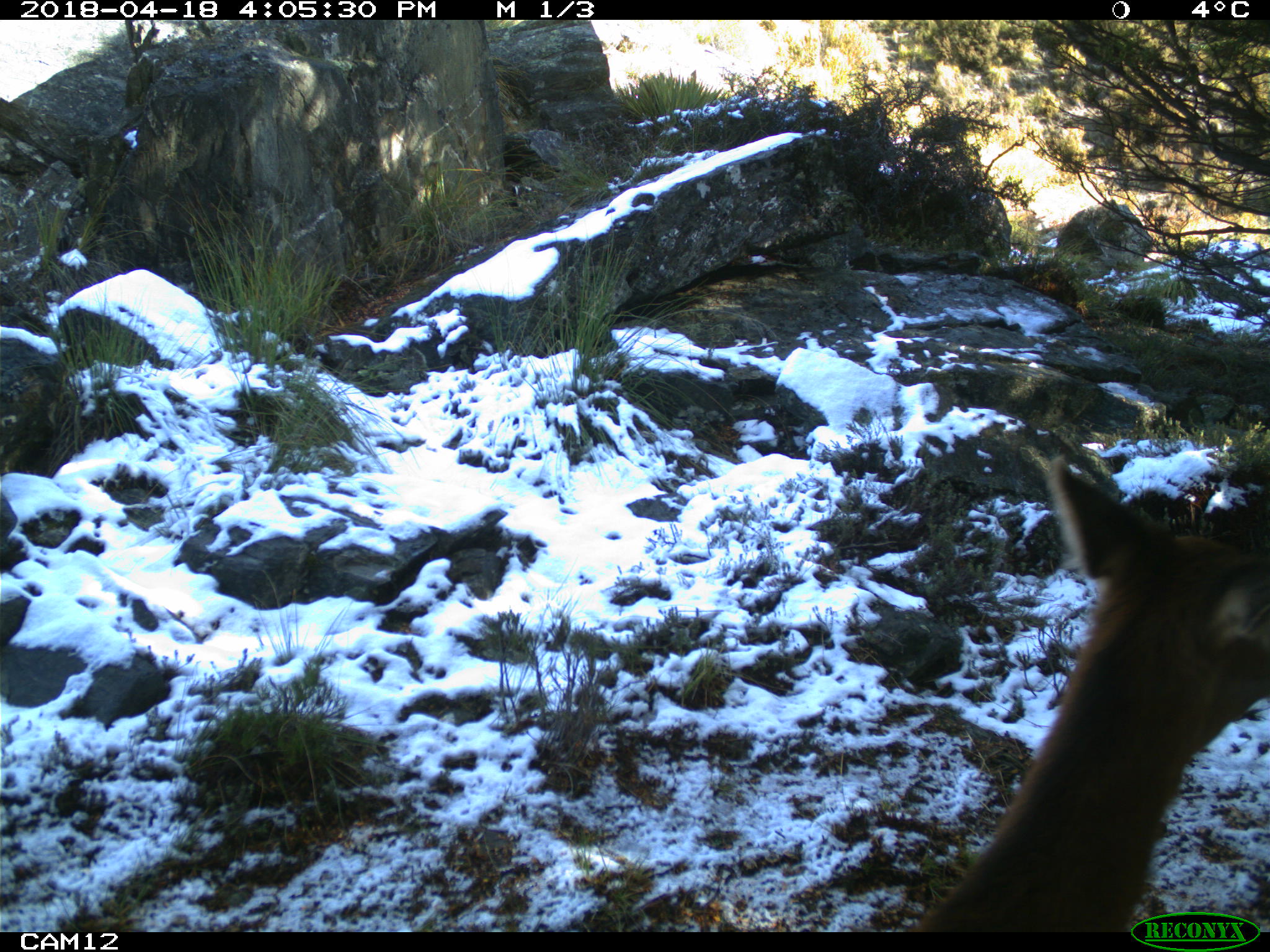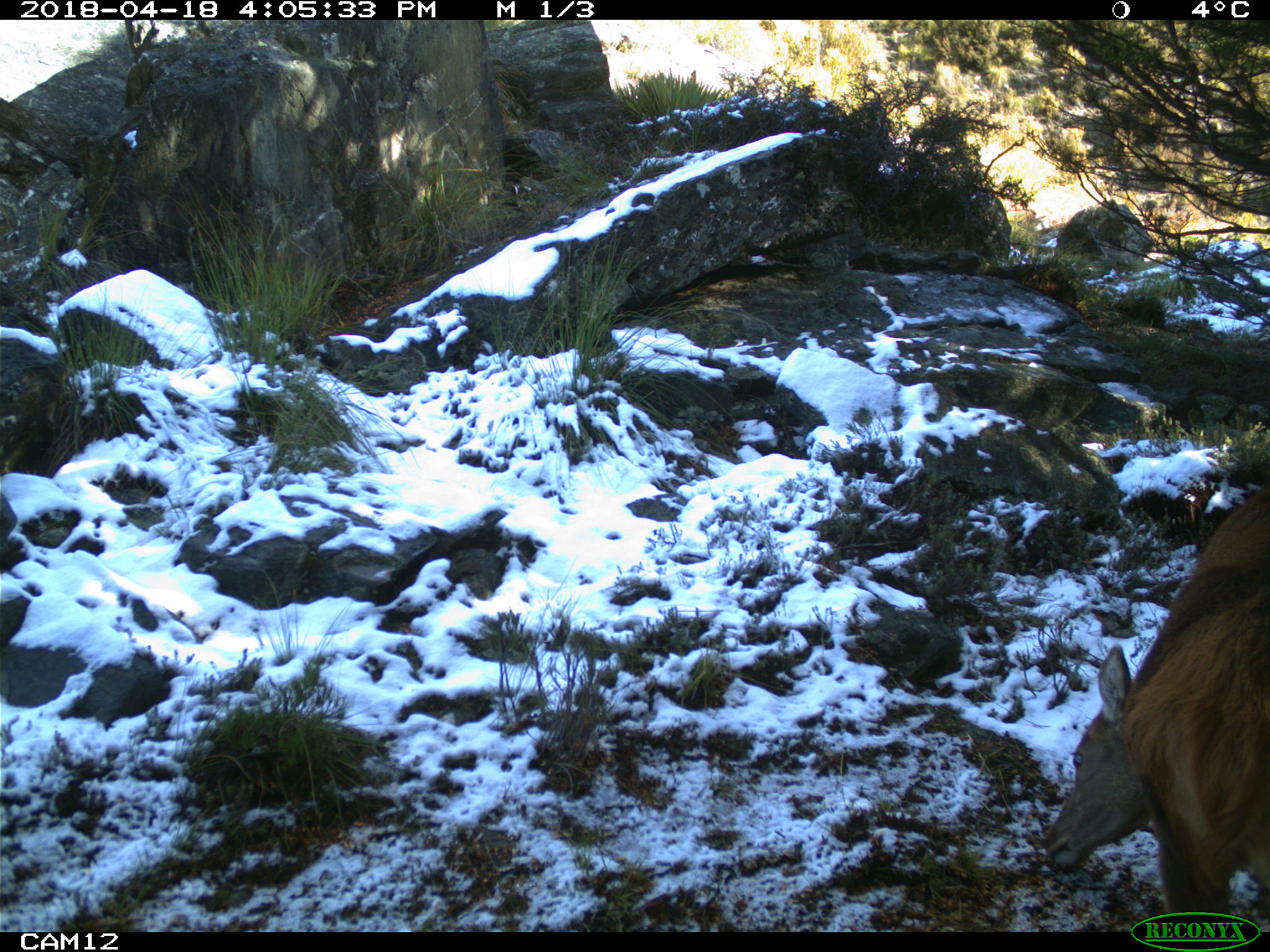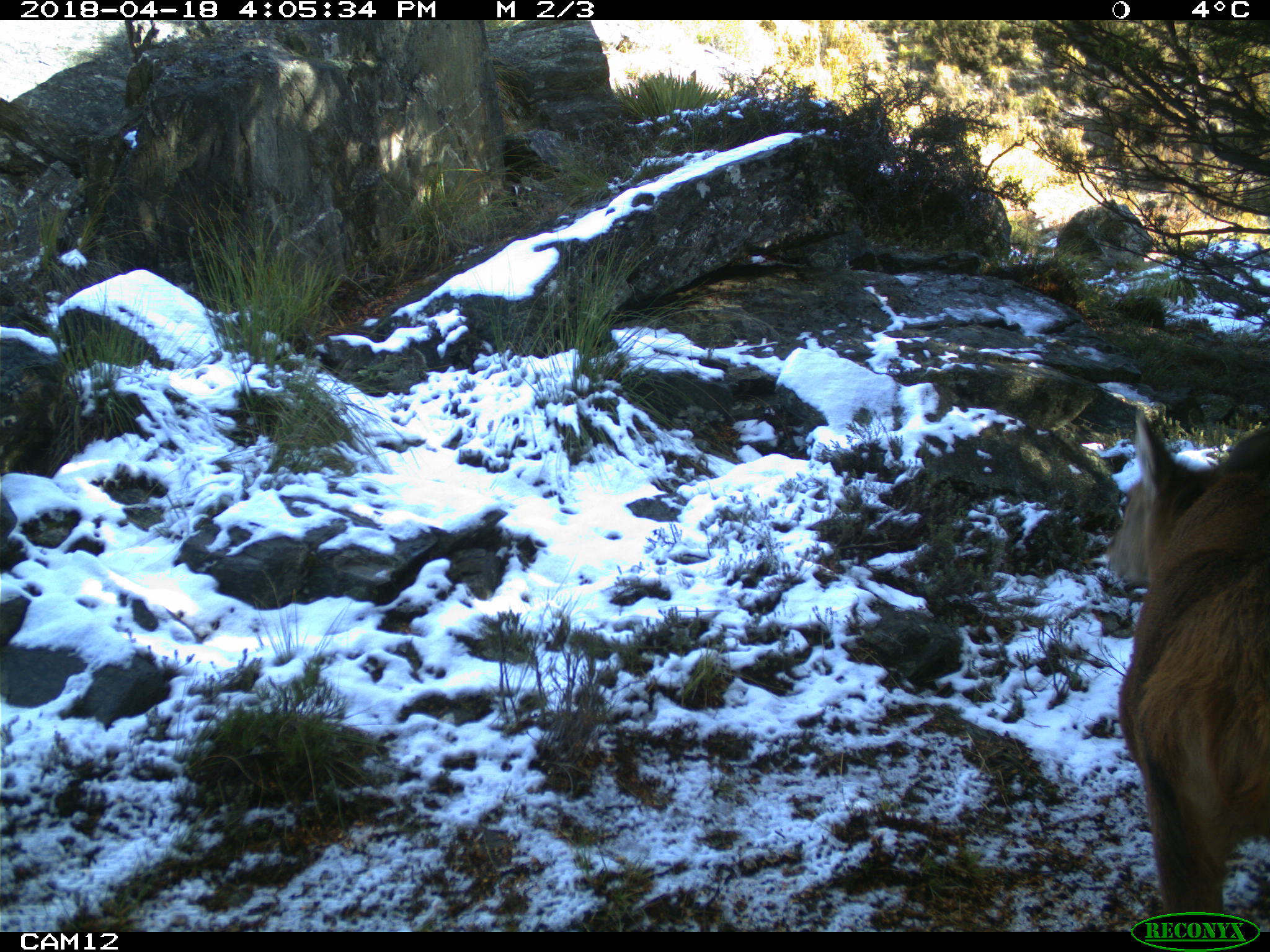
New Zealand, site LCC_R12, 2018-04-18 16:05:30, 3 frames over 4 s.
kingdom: Animalia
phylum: Chordata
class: Mammalia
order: Artiodactyla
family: Cervidae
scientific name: Cervidae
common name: deer